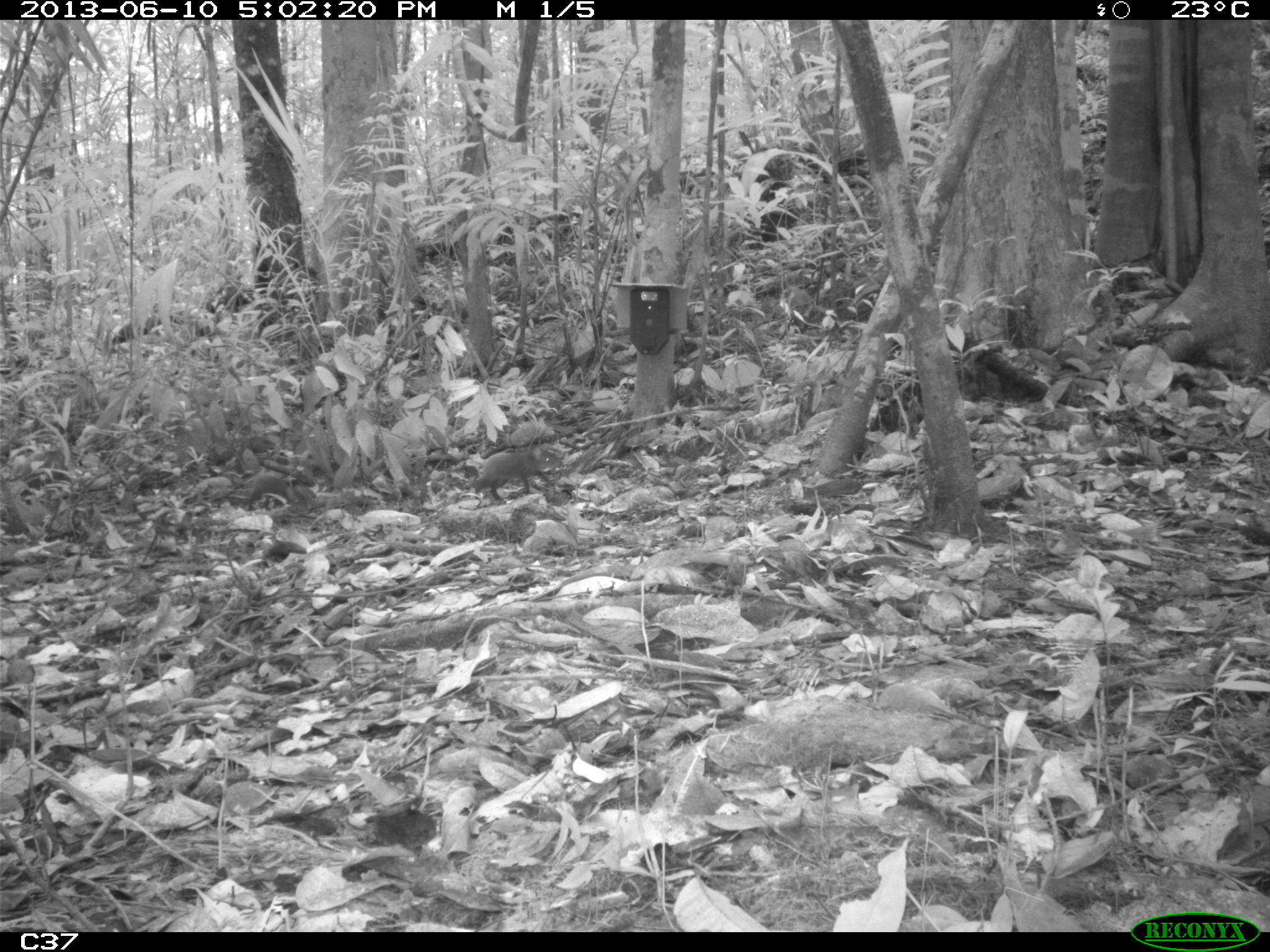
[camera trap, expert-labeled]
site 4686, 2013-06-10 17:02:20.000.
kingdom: Animalia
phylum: Chordata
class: Mammalia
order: Rodentia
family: Dasyproctidae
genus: Myoprocta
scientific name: Myoprocta pratti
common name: green acouchi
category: myoprocta pratii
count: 3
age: adult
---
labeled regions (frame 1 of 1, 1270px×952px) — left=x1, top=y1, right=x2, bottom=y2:
myoprocta pratii: left=473, top=449, right=561, bottom=500